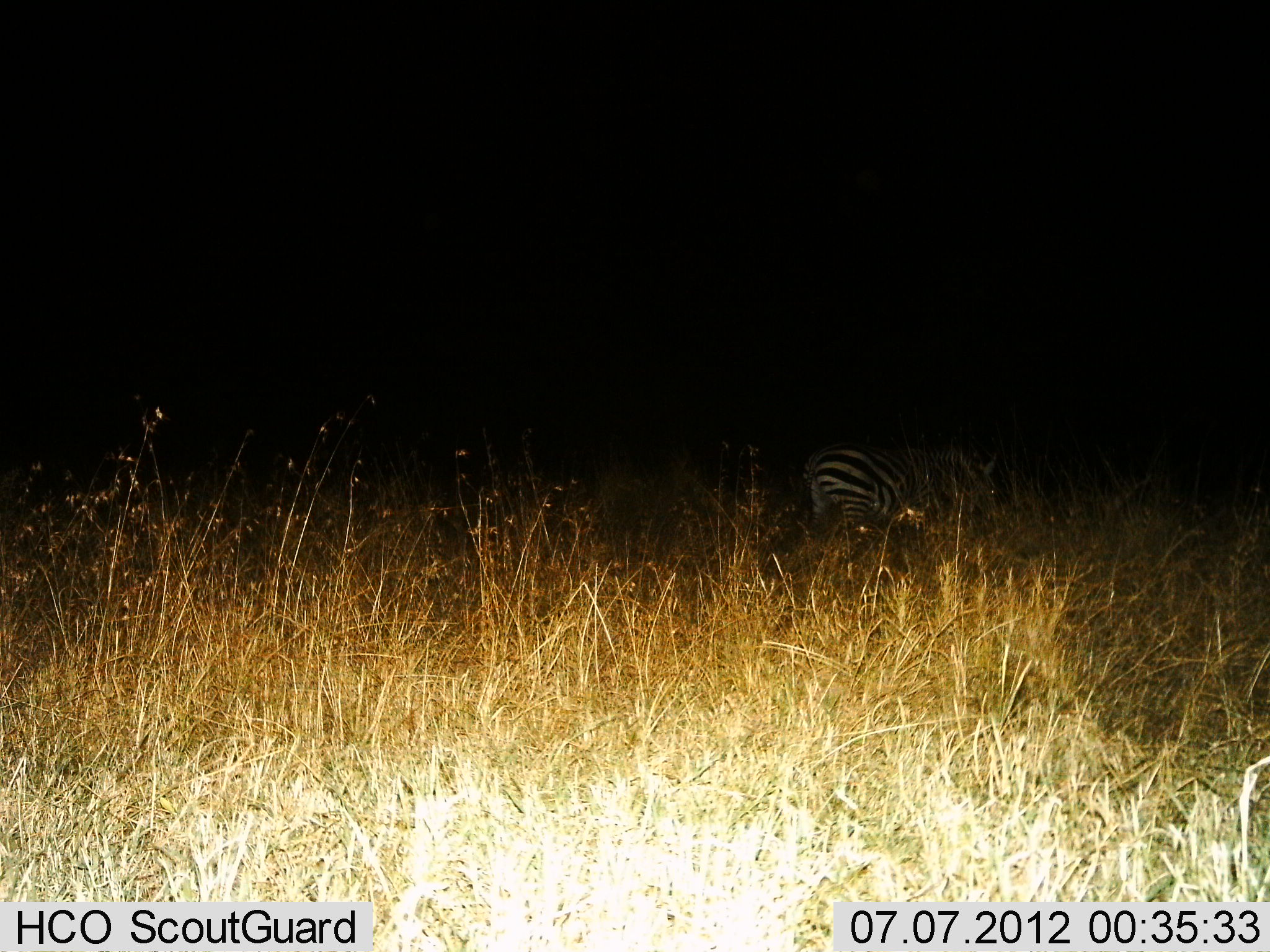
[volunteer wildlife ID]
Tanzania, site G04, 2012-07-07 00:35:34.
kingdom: Animalia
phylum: Chordata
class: Mammalia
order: Perissodactyla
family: Equidae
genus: Equus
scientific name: Equus quagga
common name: plains zebra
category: zebra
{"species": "zebra (plains zebra) (Equus quagga)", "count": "1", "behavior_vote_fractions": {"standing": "60%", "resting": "0%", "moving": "40%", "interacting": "0%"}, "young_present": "0%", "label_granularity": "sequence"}